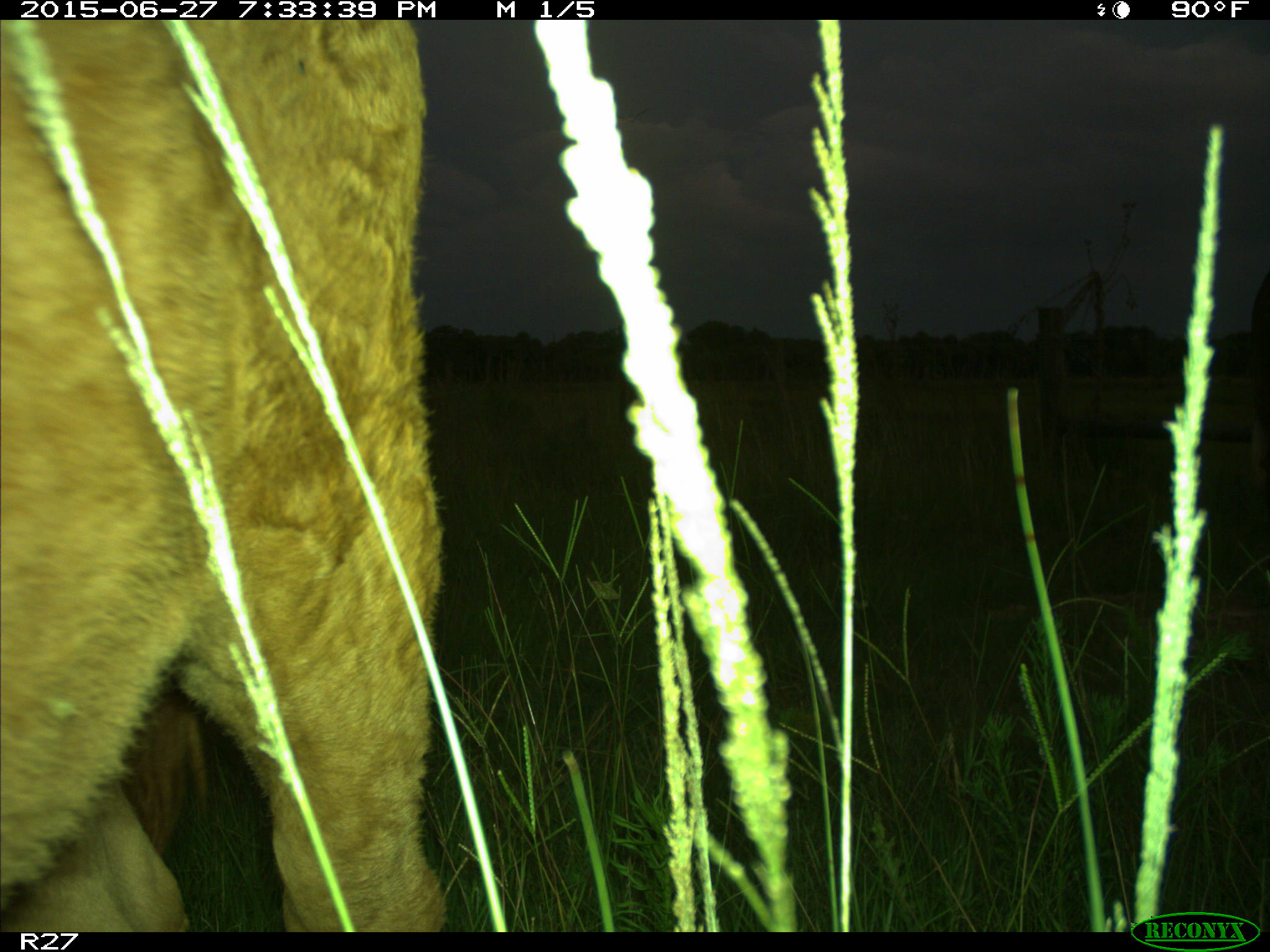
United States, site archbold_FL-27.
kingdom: Animalia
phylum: Chordata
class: Mammalia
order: Artiodactyla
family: Bovidae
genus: Bos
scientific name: Bos taurus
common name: domestic cow